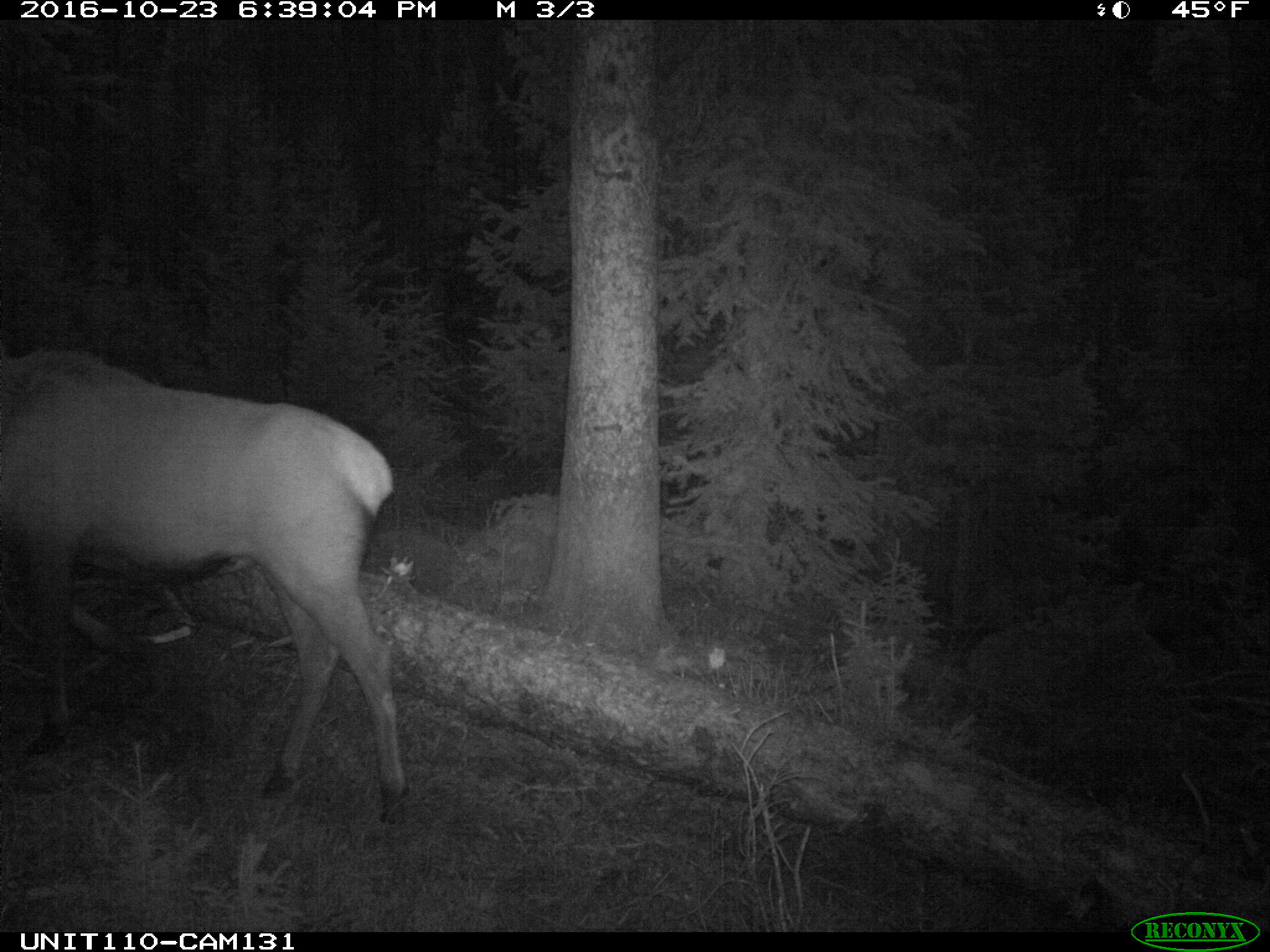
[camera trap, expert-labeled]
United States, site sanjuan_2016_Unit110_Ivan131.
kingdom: Animalia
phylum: Chordata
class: Mammalia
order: Artiodactyla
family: Cervidae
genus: Cervus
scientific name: Cervus elaphus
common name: red deer